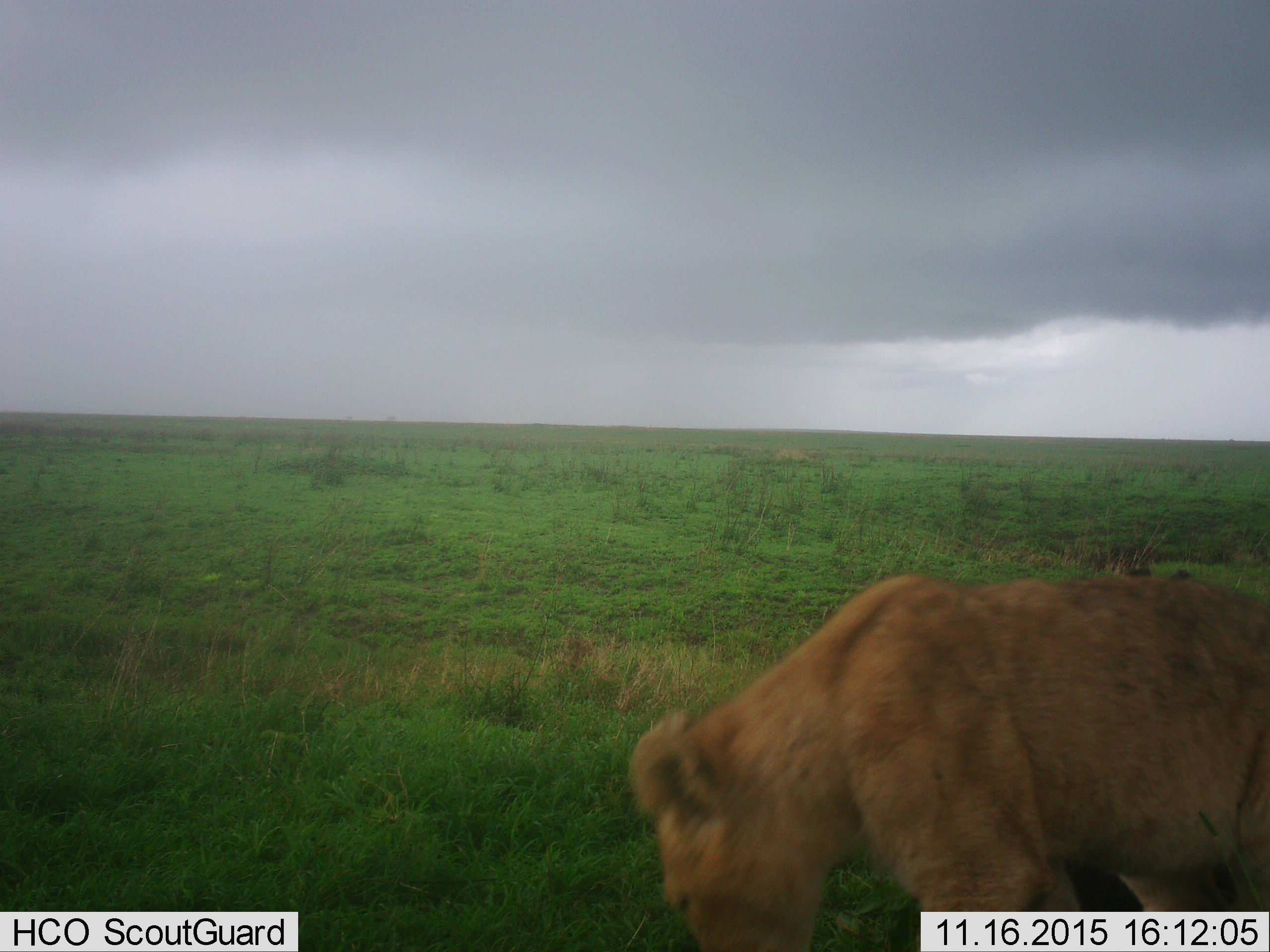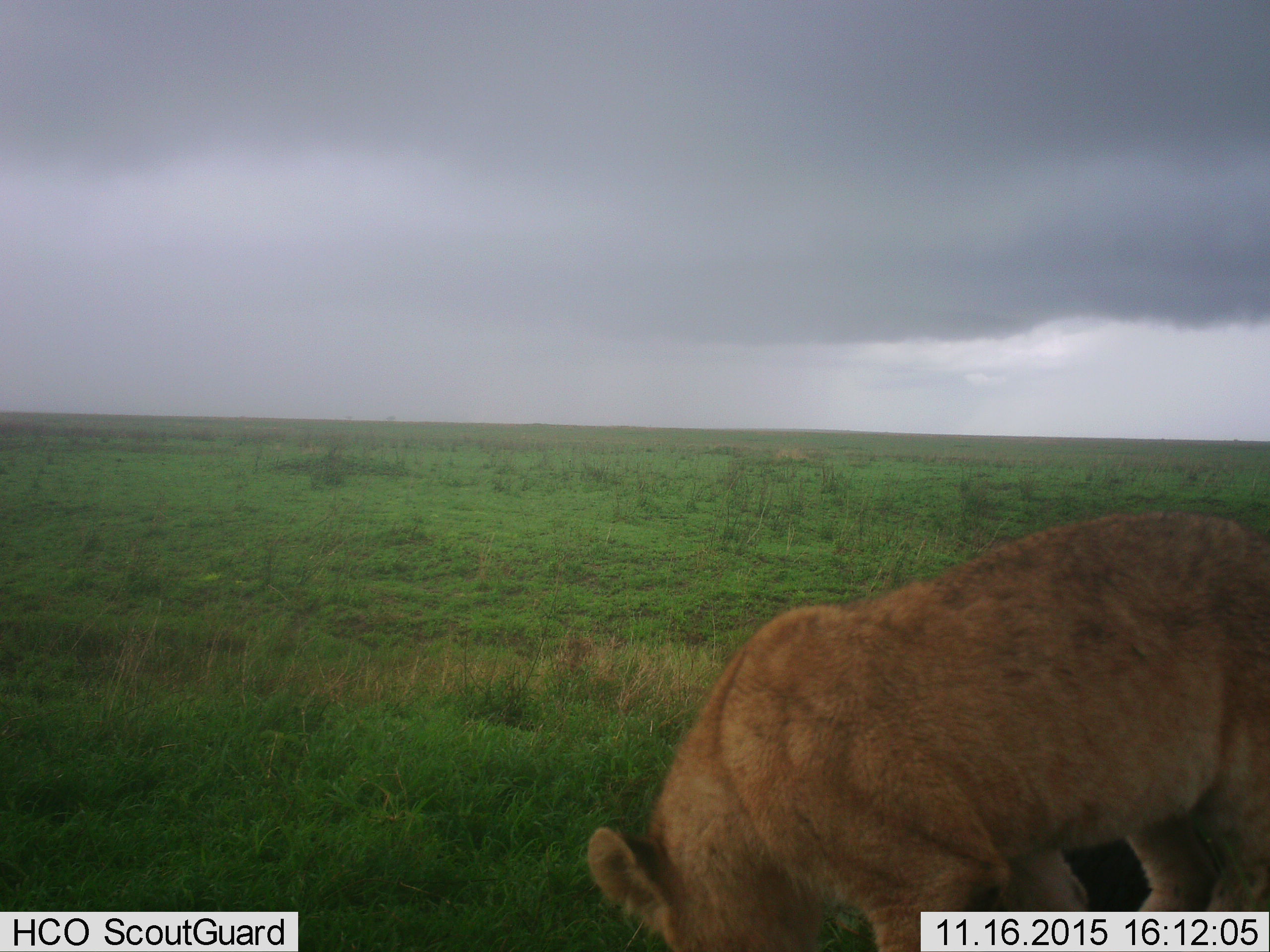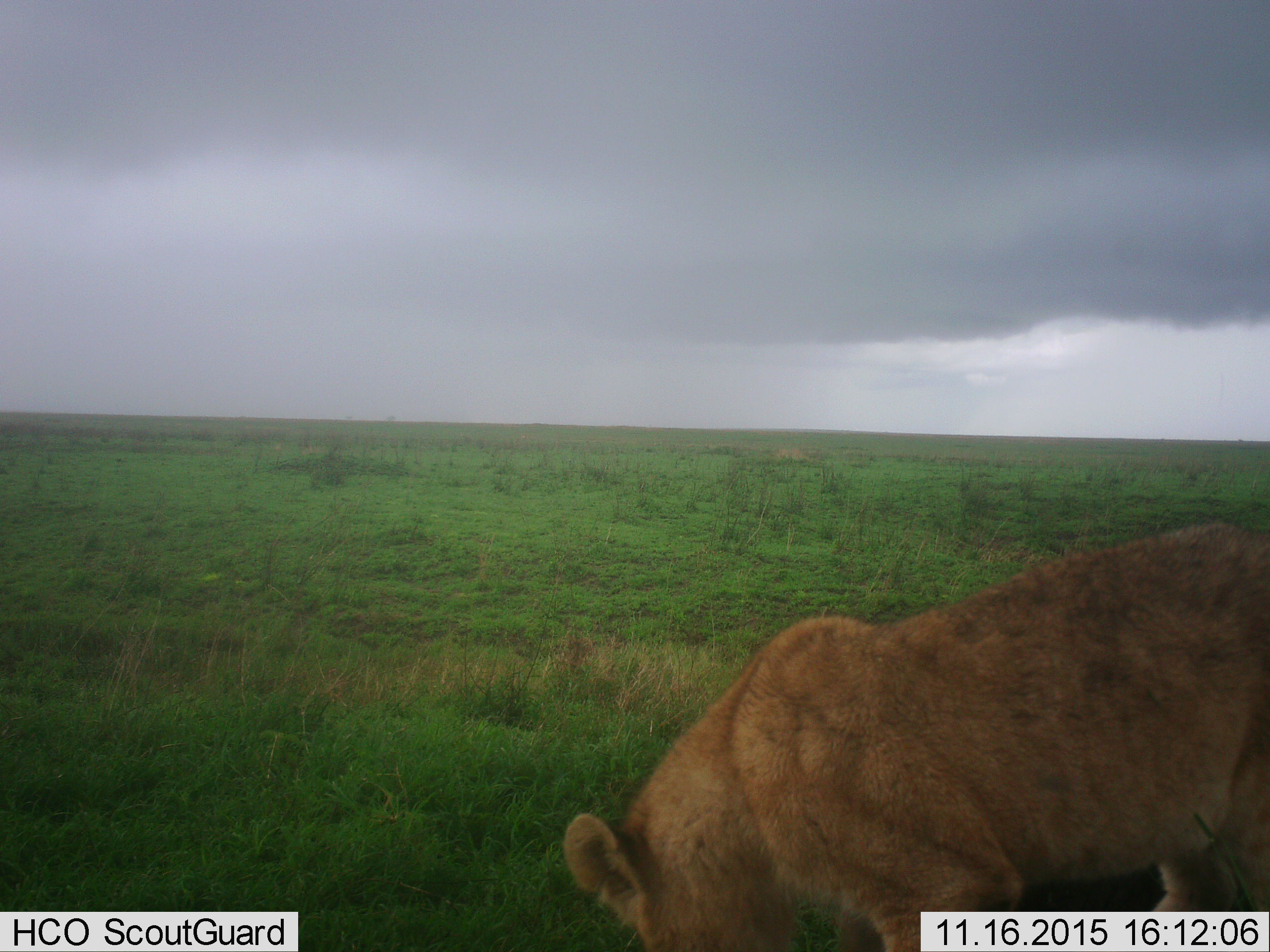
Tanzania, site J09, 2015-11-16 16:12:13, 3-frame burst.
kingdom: Animalia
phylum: Chordata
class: Mammalia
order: Carnivora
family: Felidae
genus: Panthera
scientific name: Panthera leo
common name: lion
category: lionfemale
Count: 1.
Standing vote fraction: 60%.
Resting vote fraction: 40%.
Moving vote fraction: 40%.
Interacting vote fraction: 0%.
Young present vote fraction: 0%.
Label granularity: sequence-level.